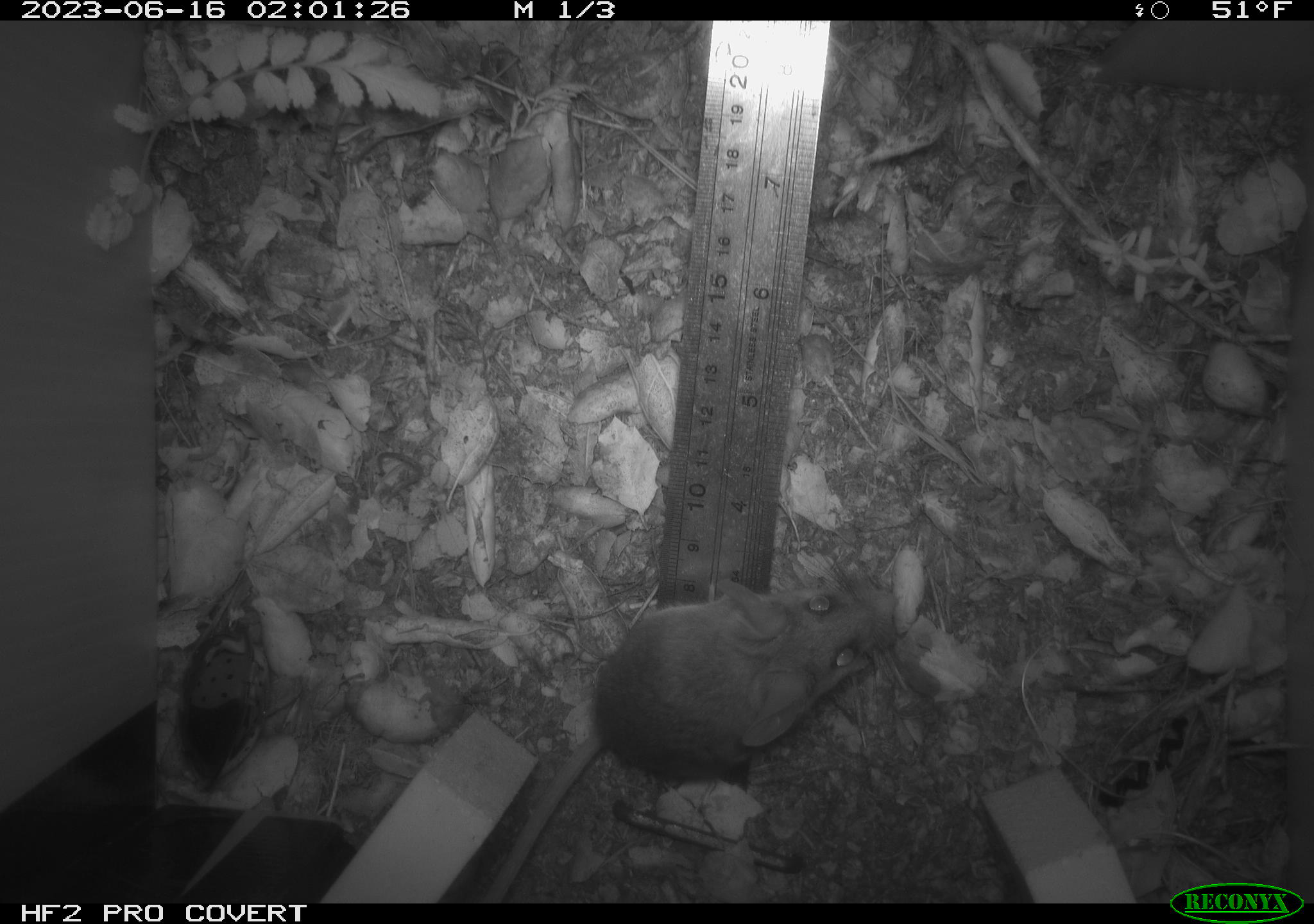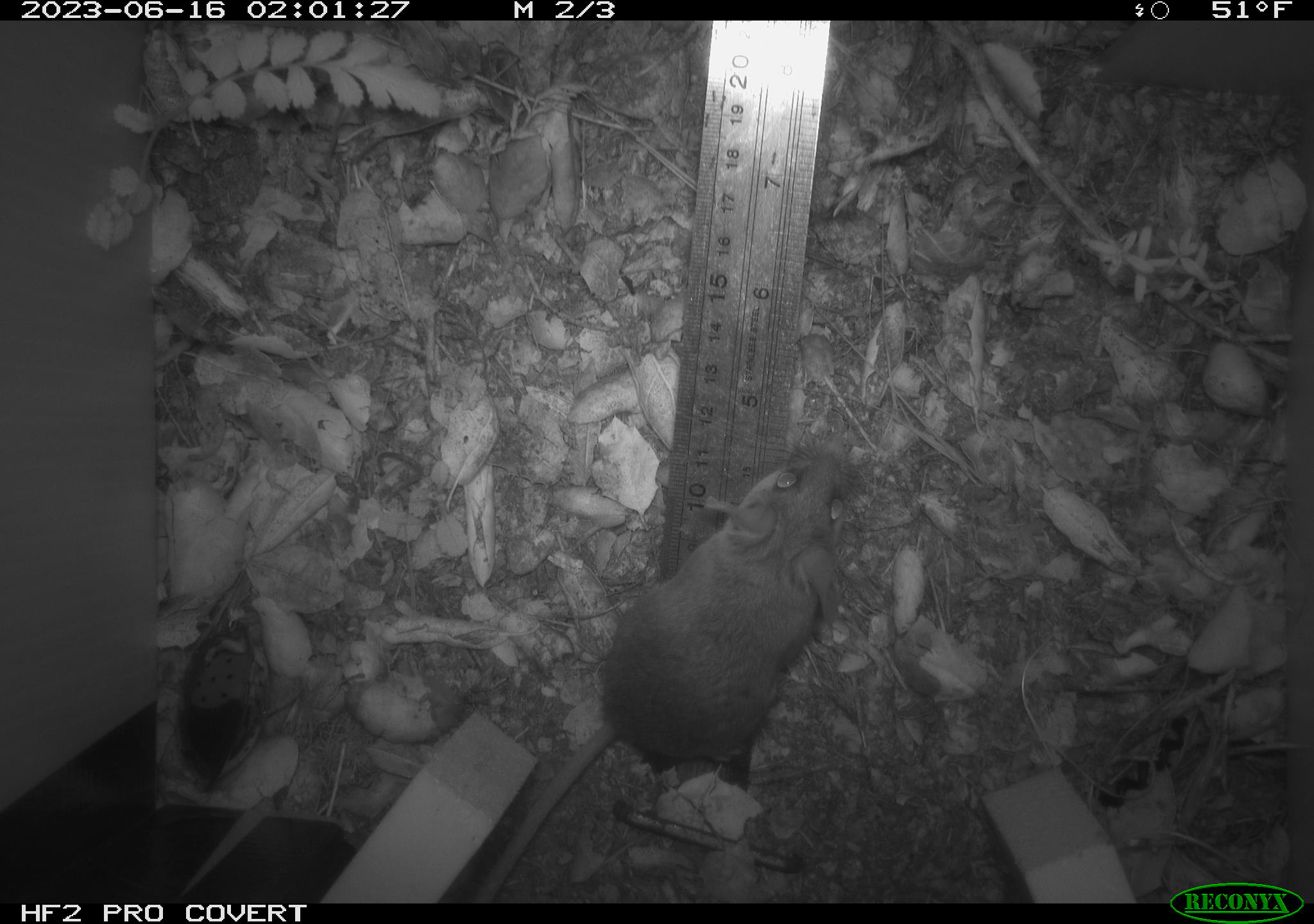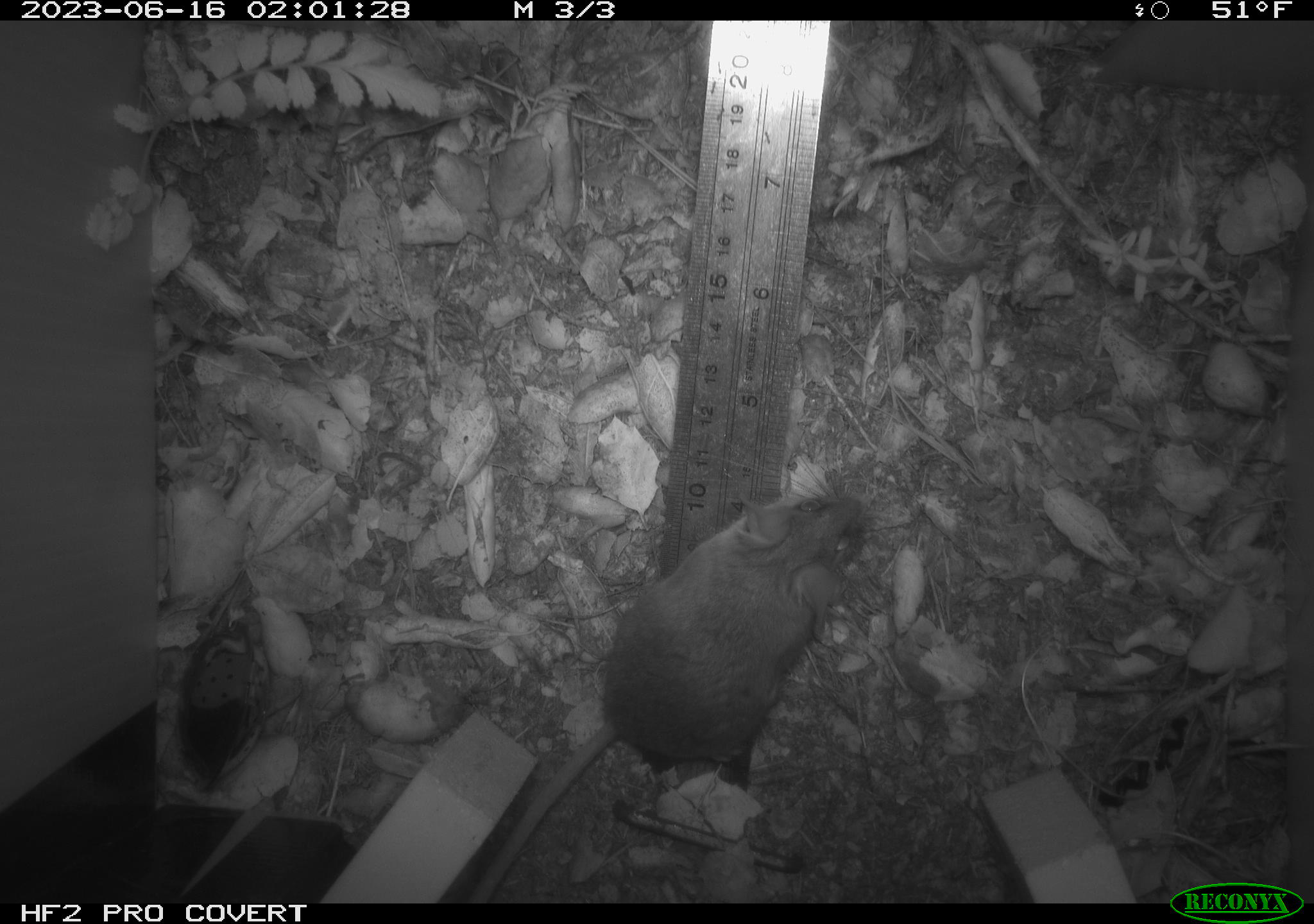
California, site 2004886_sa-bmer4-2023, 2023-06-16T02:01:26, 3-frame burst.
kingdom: Animalia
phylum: Chordata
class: Mammalia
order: Rodentia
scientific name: Rodentia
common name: mouse species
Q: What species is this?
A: Mouse species (Rodentia).